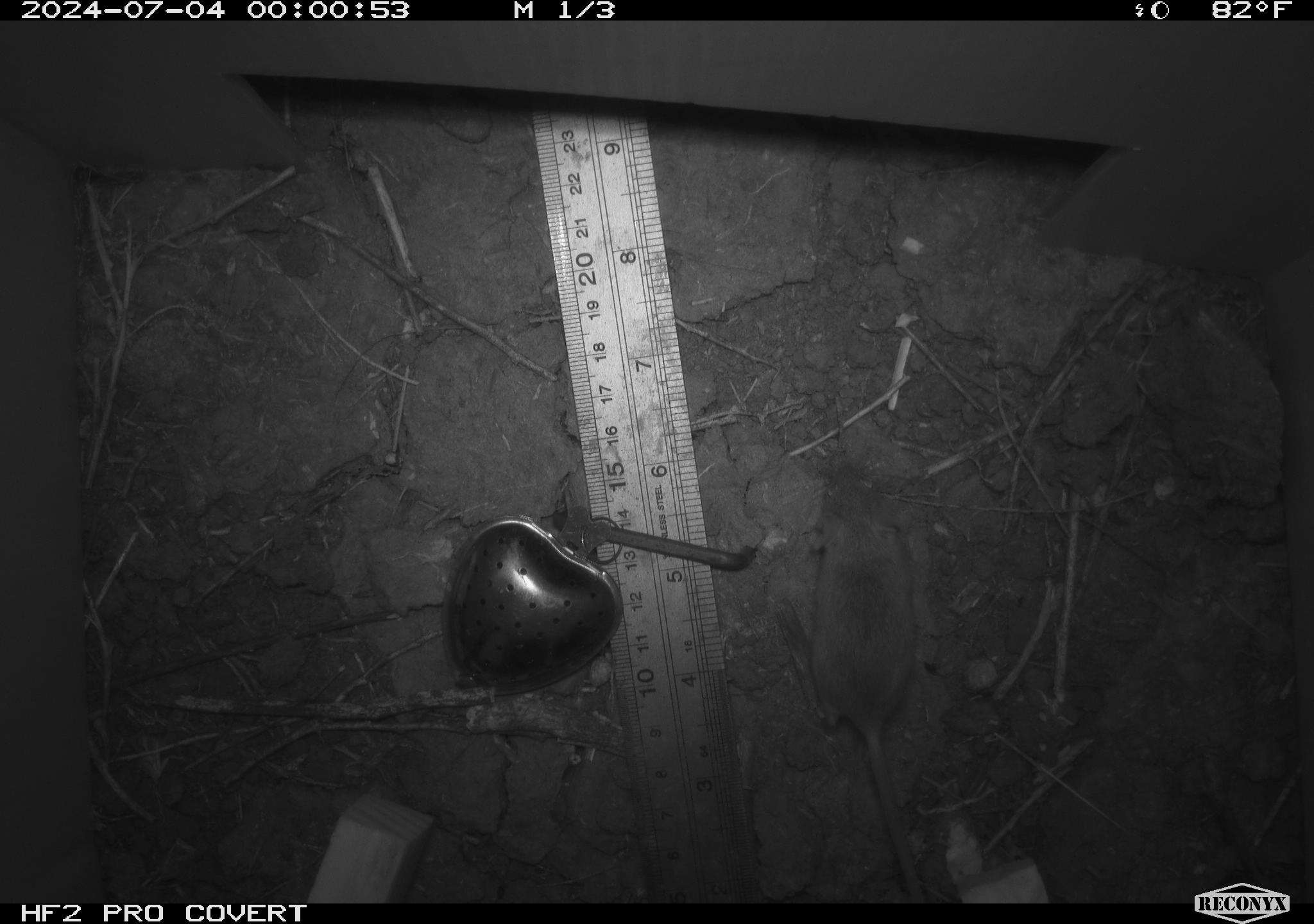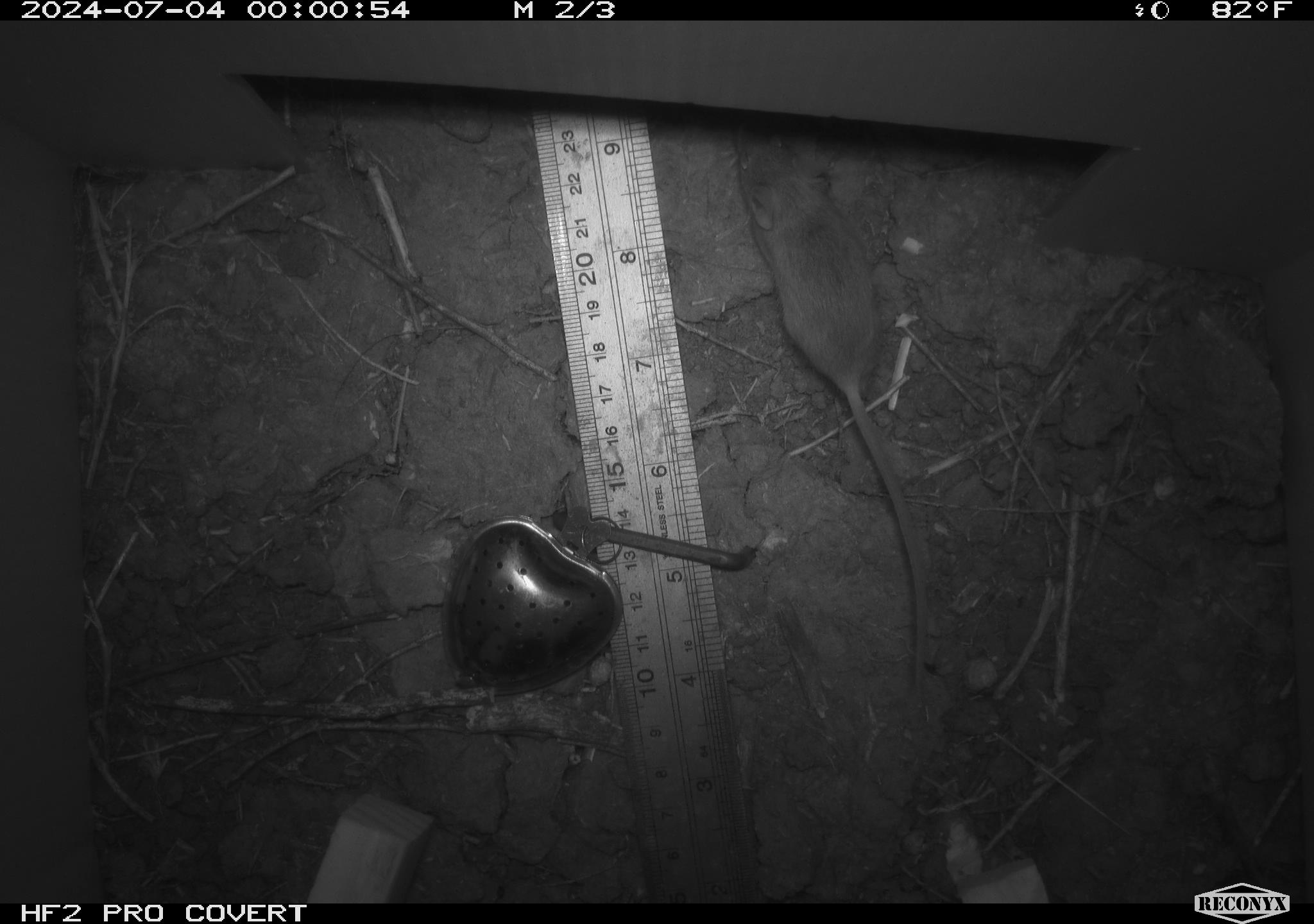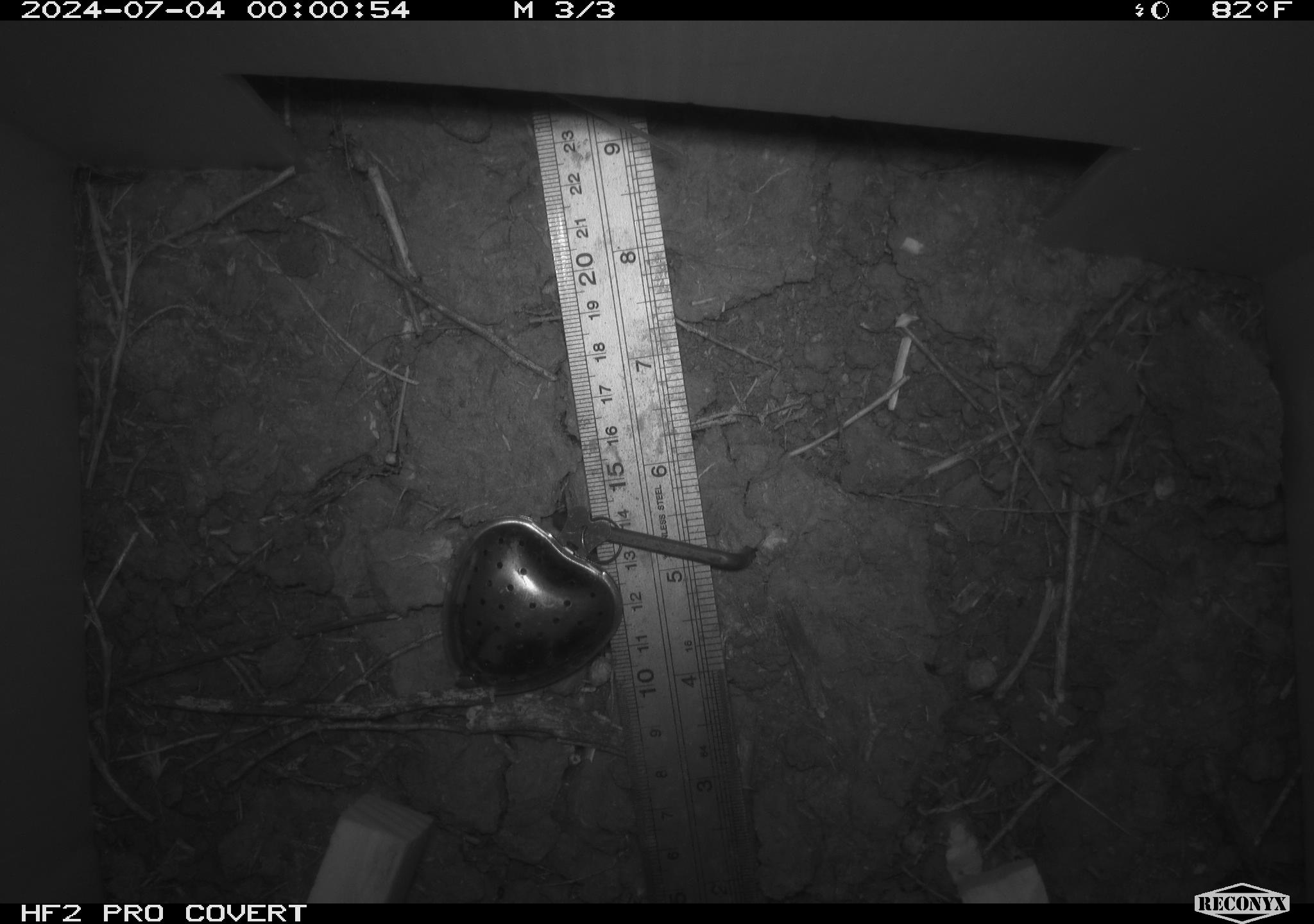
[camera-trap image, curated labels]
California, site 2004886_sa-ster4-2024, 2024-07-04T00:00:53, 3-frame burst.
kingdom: Animalia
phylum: Chordata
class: Mammalia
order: Rodentia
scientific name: Rodentia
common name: mouse species